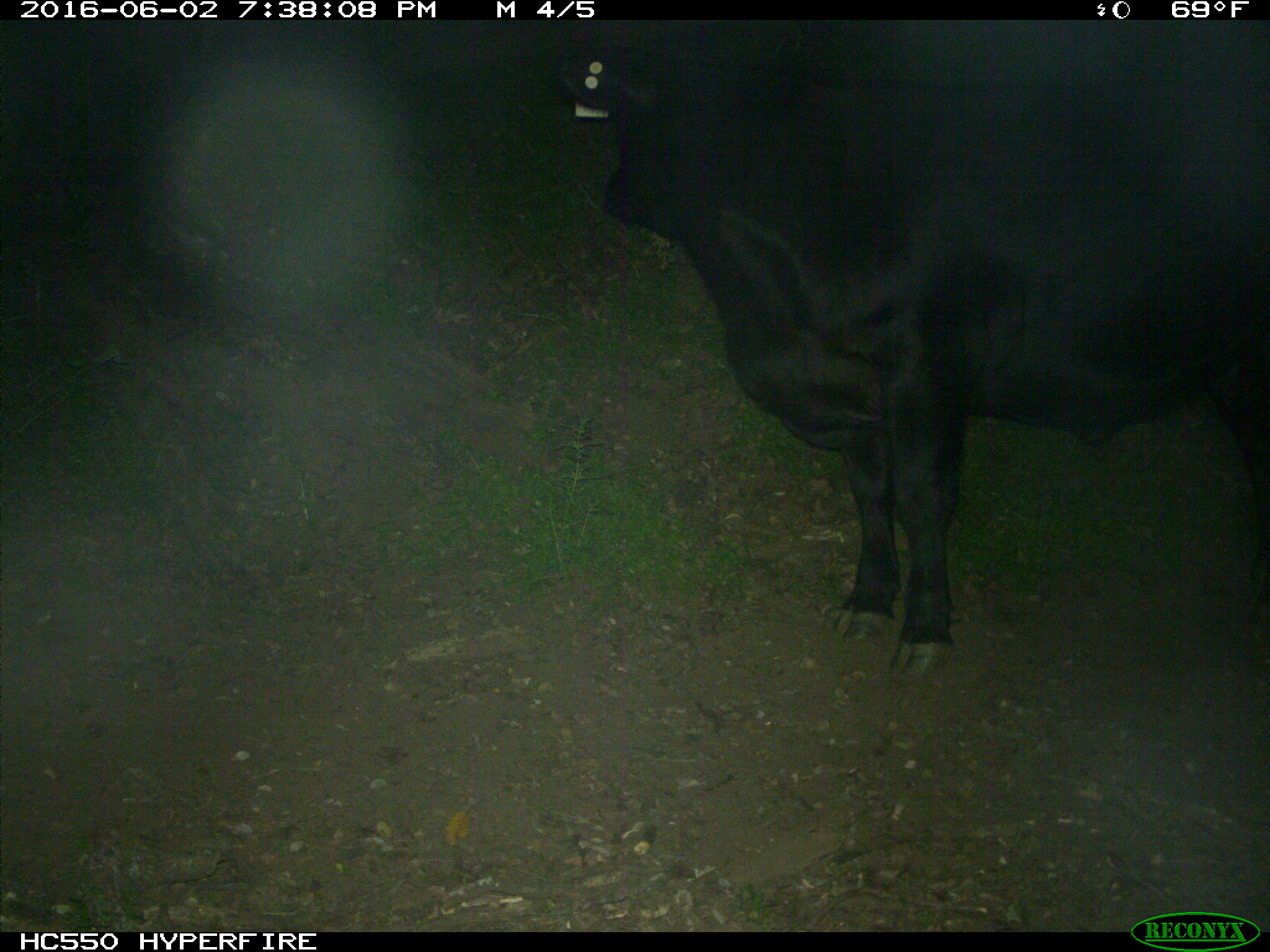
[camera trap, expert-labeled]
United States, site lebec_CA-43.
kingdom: Animalia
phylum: Chordata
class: Mammalia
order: Artiodactyla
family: Bovidae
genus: Bos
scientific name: Bos taurus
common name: domestic cow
Bos taurus (domestic cow).